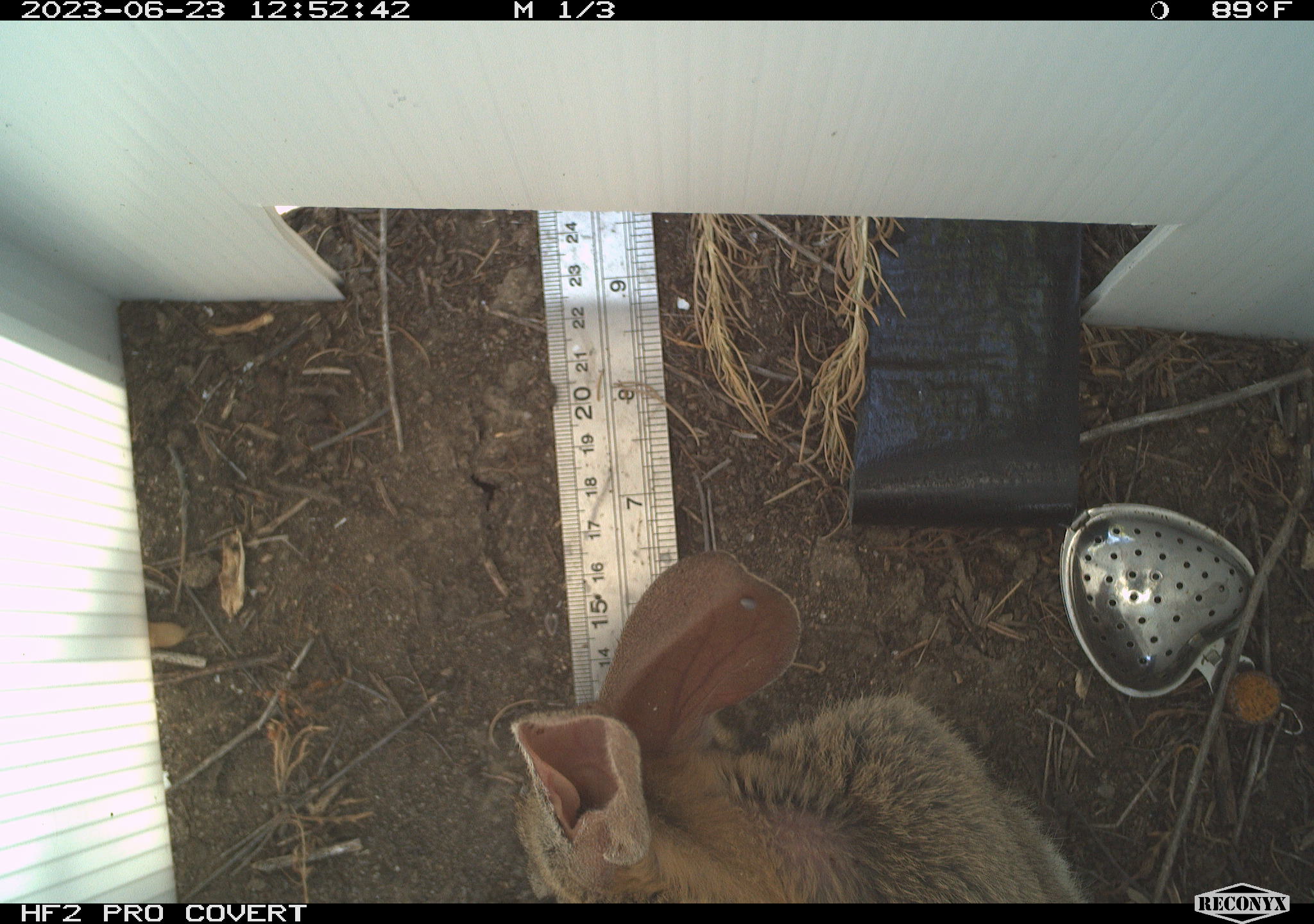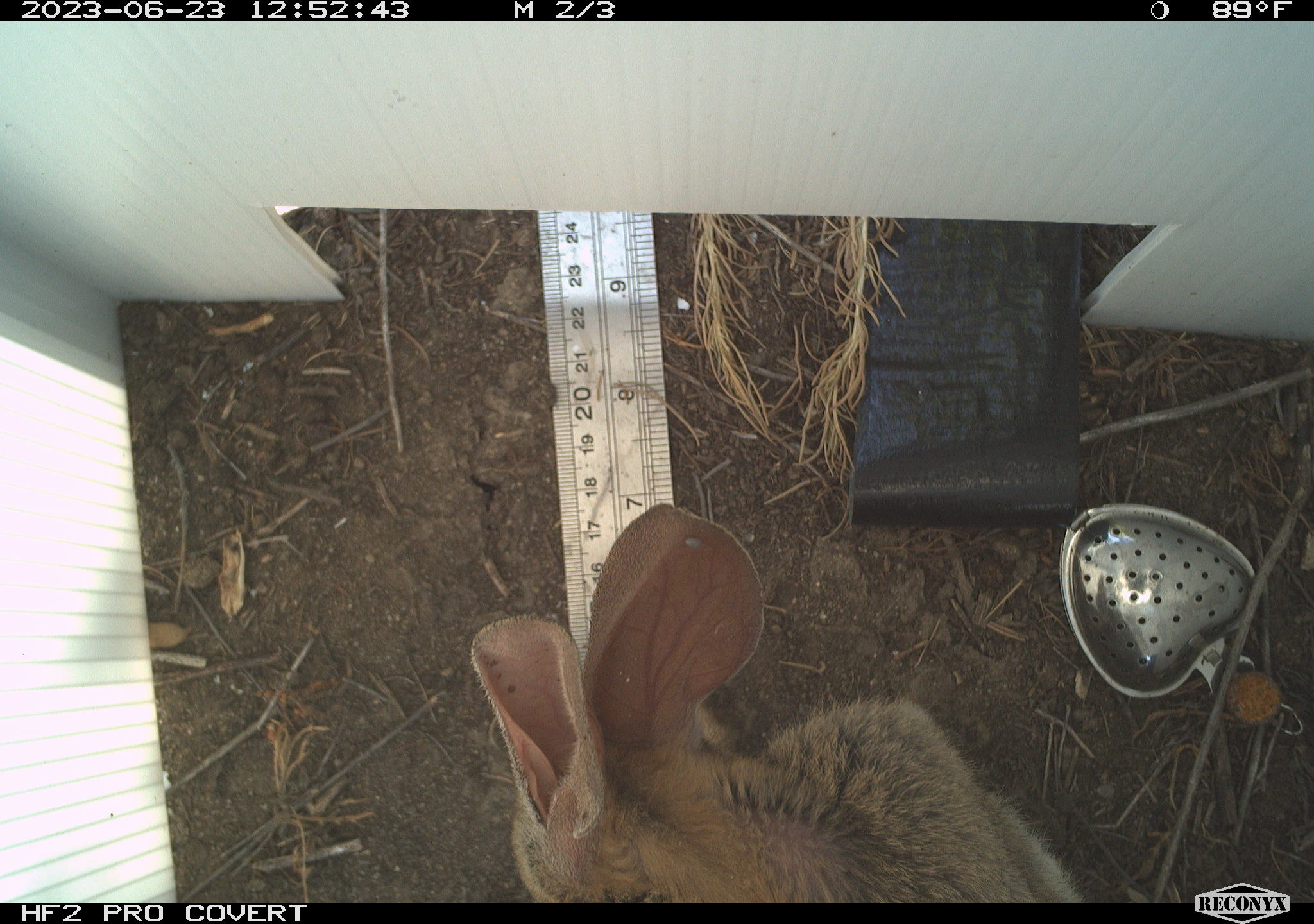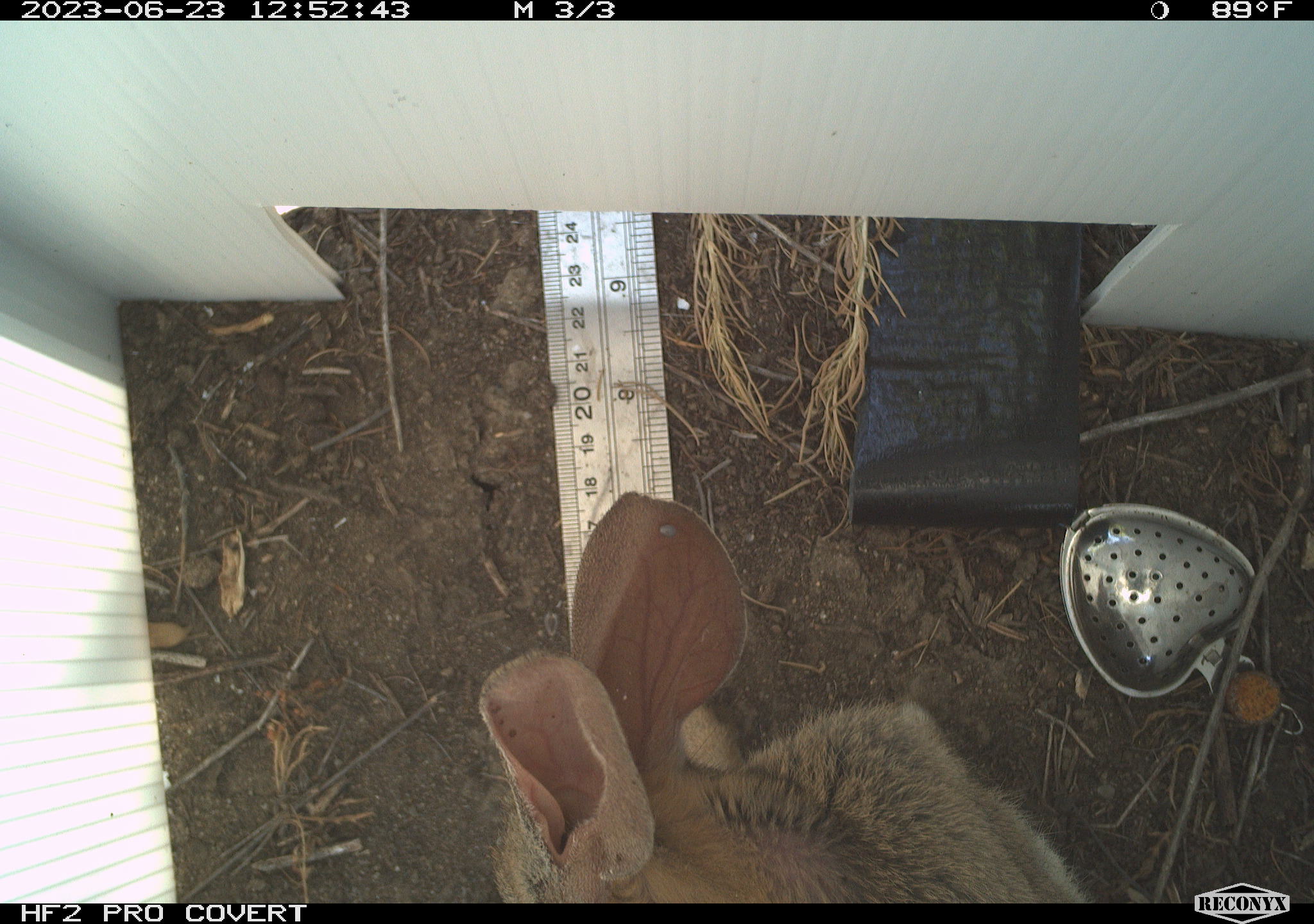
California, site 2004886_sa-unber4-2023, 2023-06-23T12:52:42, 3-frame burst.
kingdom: Animalia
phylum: Chordata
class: Mammalia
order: Lagomorpha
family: Leporidae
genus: Sylvilagus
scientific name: Sylvilagus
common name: cottontail rabbits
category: sylvilagus species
Sylvilagus species (cottontail rabbits) (Sylvilagus).